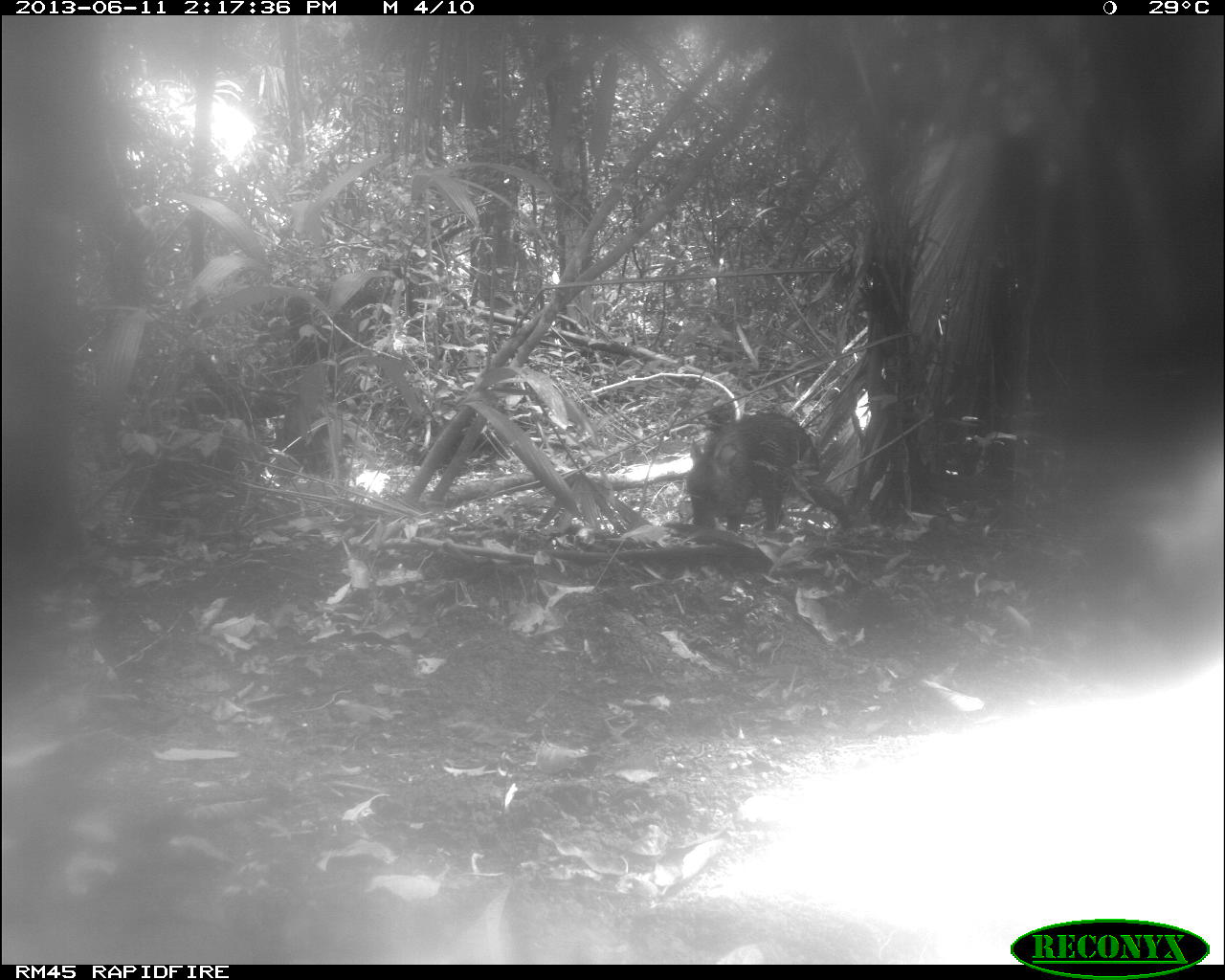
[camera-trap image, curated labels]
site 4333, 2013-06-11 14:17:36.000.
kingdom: Animalia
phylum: Chordata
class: Mammalia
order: Artiodactyla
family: Tayassuidae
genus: Tayassu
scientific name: Tayassu pecari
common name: white-lipped peccary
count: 3